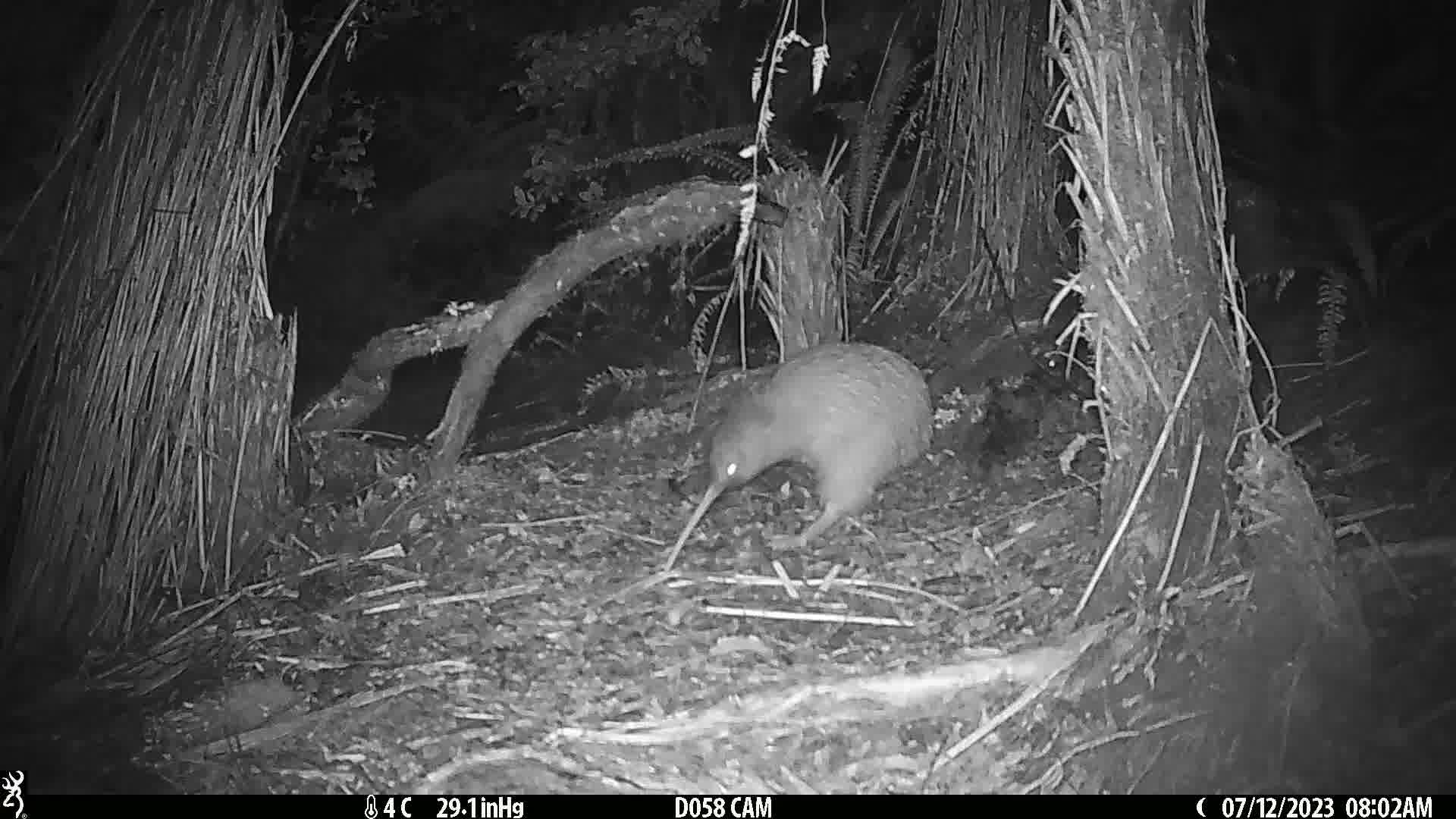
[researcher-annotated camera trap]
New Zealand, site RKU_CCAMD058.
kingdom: Animalia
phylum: Chordata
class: Aves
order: Apterygiformes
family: Apterygidae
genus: Apteryx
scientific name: Apteryx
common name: kiwi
Kiwi (Apteryx).